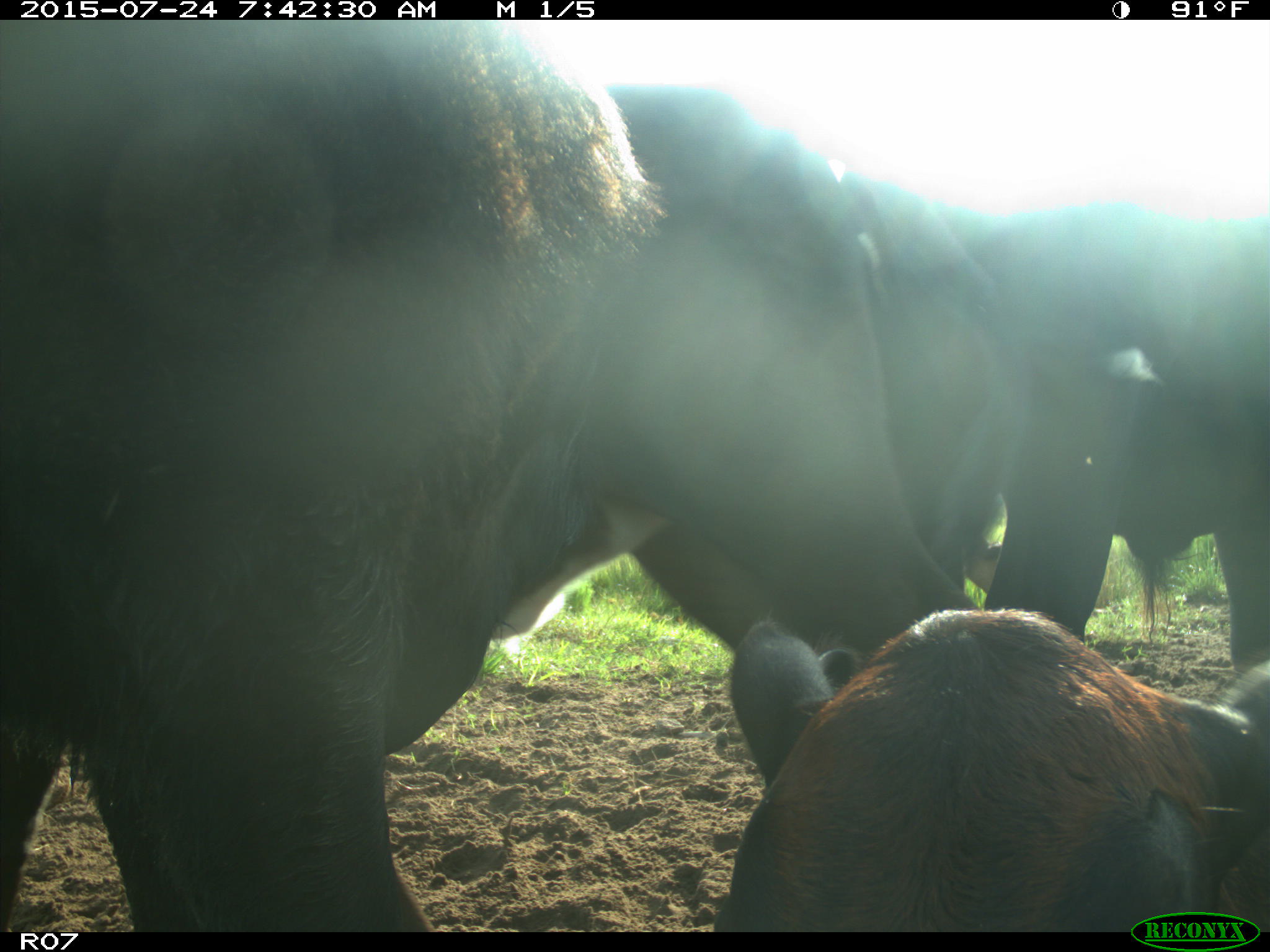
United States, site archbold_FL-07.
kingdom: Animalia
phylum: Chordata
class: Mammalia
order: Artiodactyla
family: Bovidae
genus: Bos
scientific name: Bos taurus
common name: domestic cow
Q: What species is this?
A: Bos taurus (domestic cow).